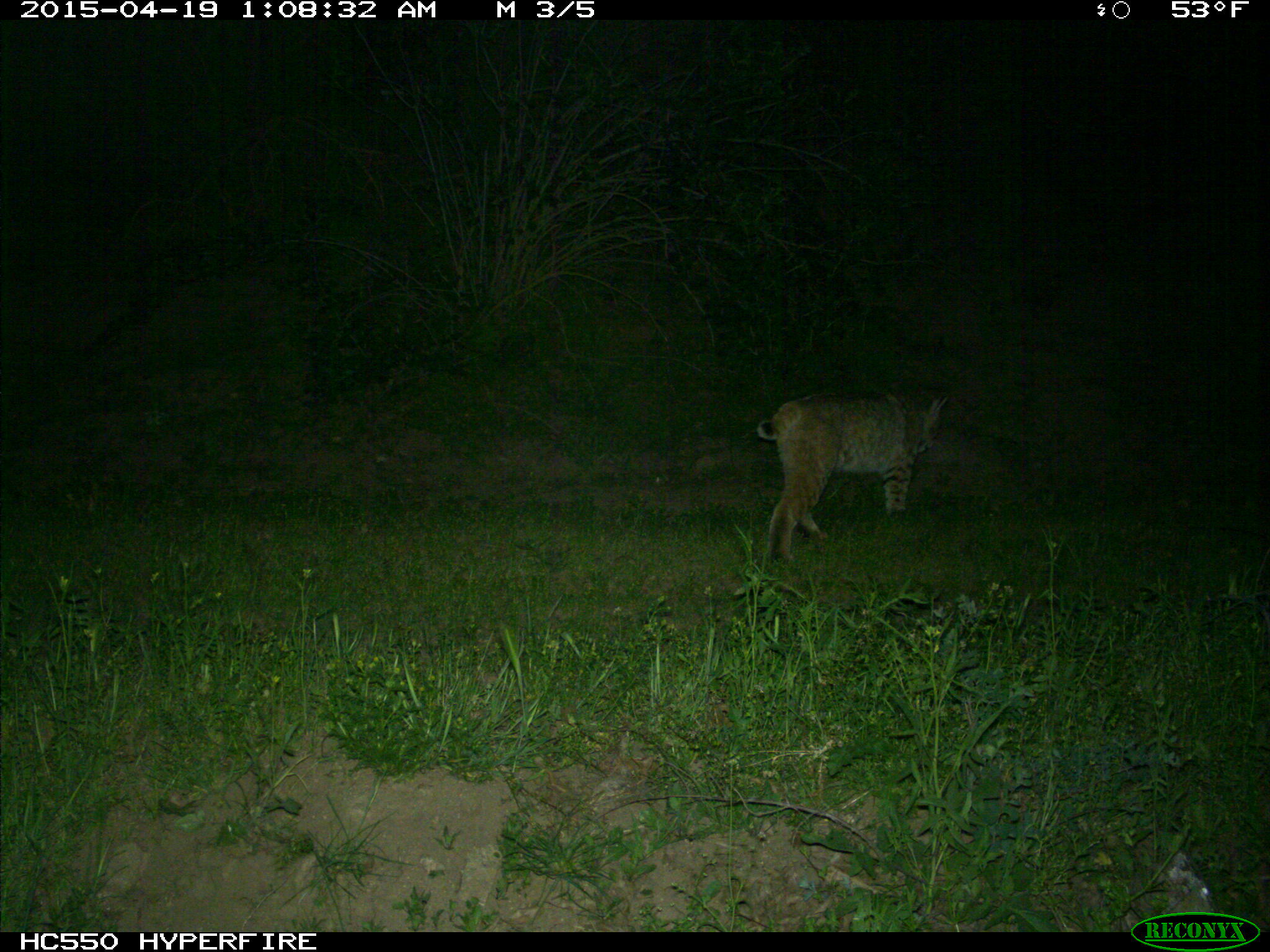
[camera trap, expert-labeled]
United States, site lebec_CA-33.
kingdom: Animalia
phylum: Chordata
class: Mammalia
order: Carnivora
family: Felidae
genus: Lynx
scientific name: Lynx rufus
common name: bobcat